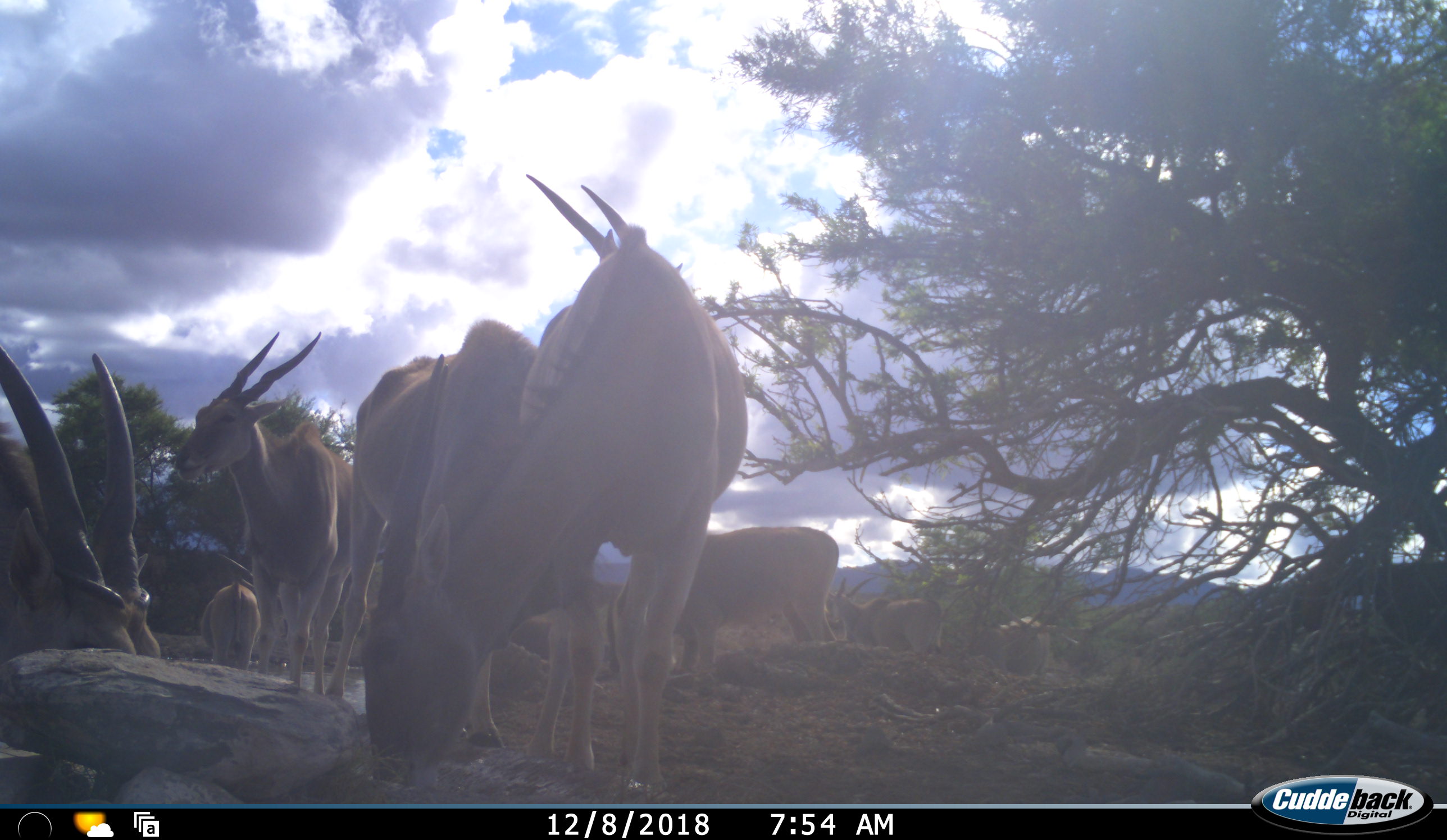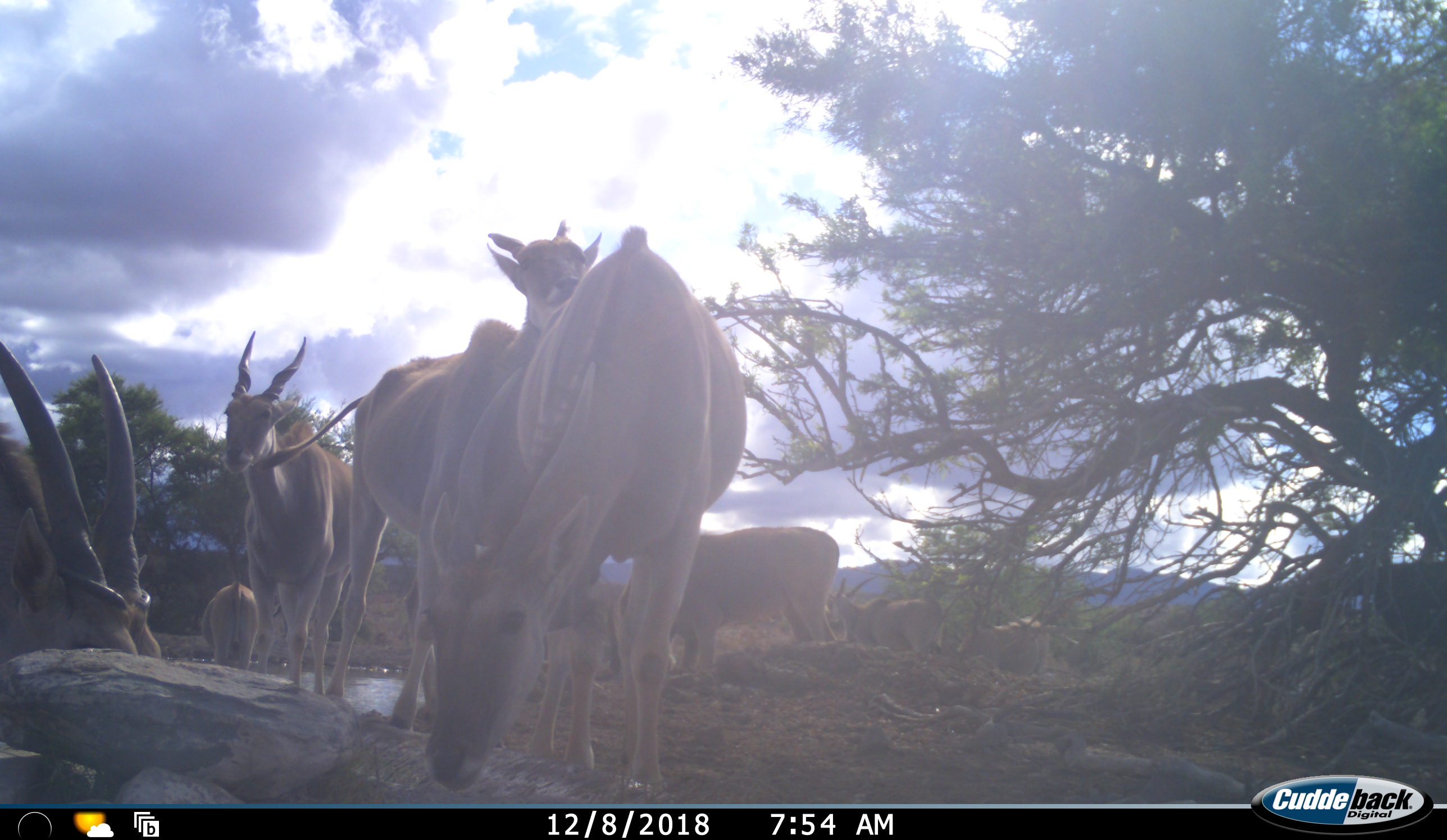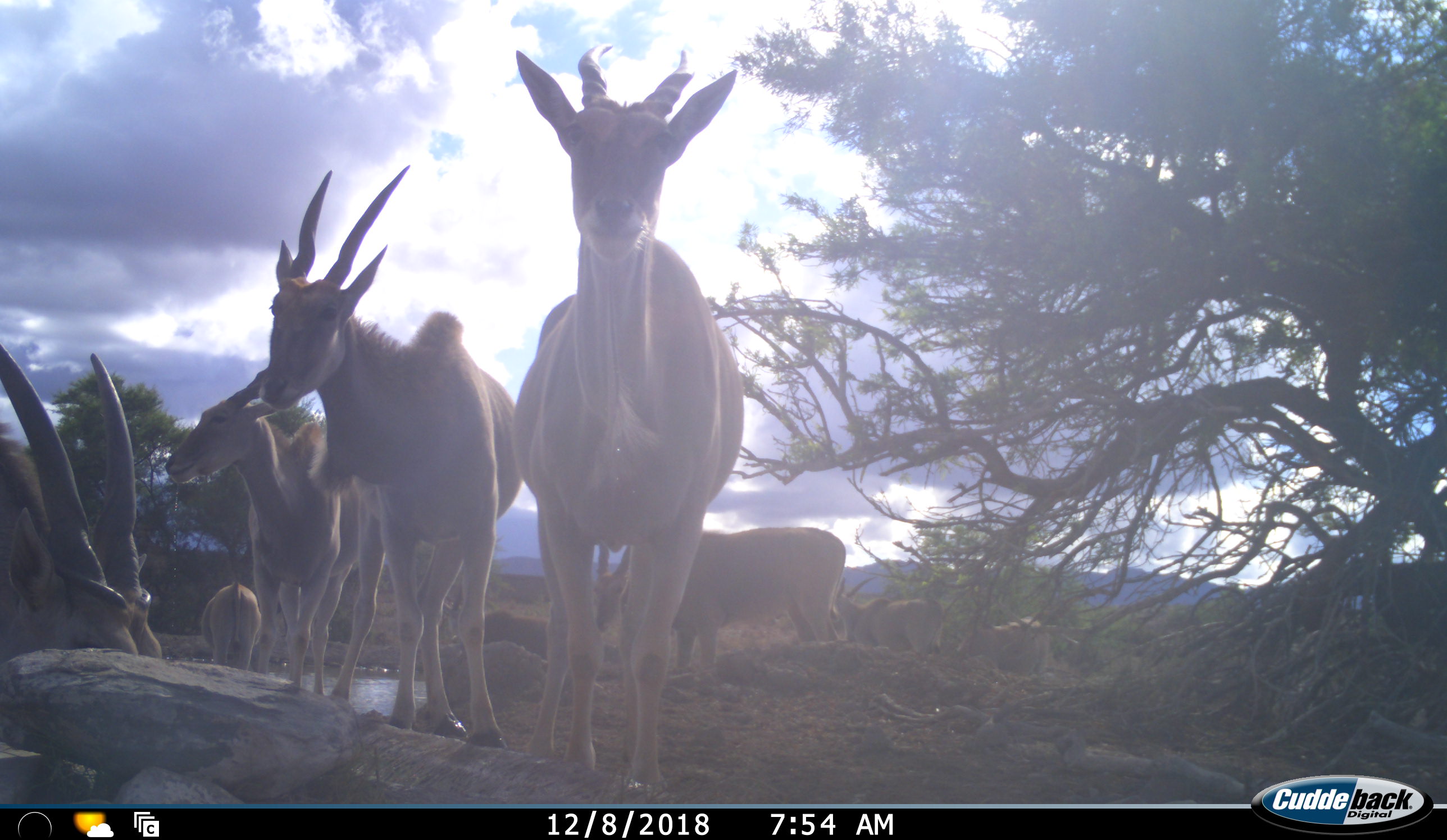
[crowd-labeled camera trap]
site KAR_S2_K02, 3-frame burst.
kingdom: Animalia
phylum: Chordata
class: Mammalia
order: Artiodactyla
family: Bovidae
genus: Tragelaphus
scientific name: Tragelaphus oryx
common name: eland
Eland (Tragelaphus oryx), count 9. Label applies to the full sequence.